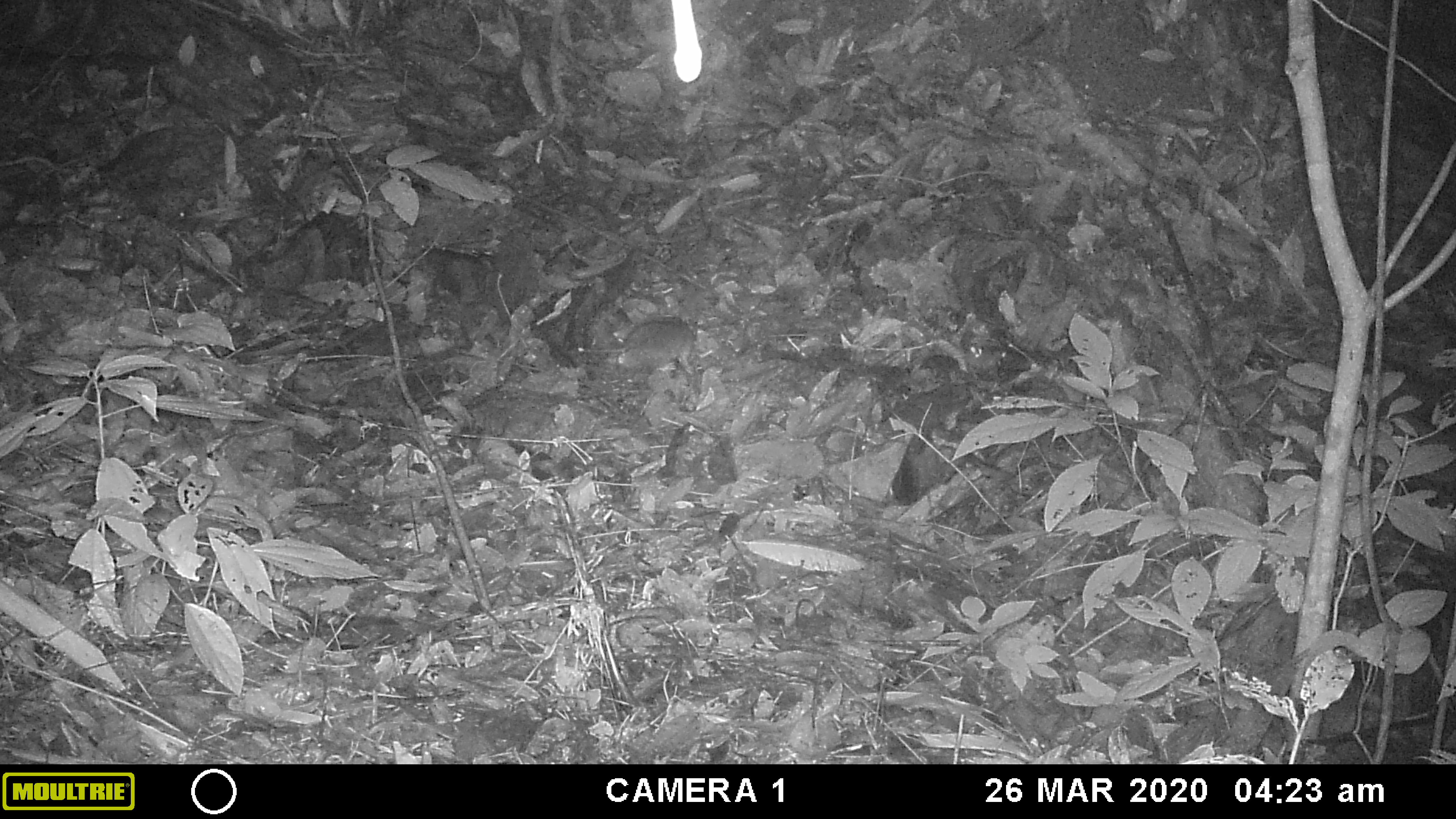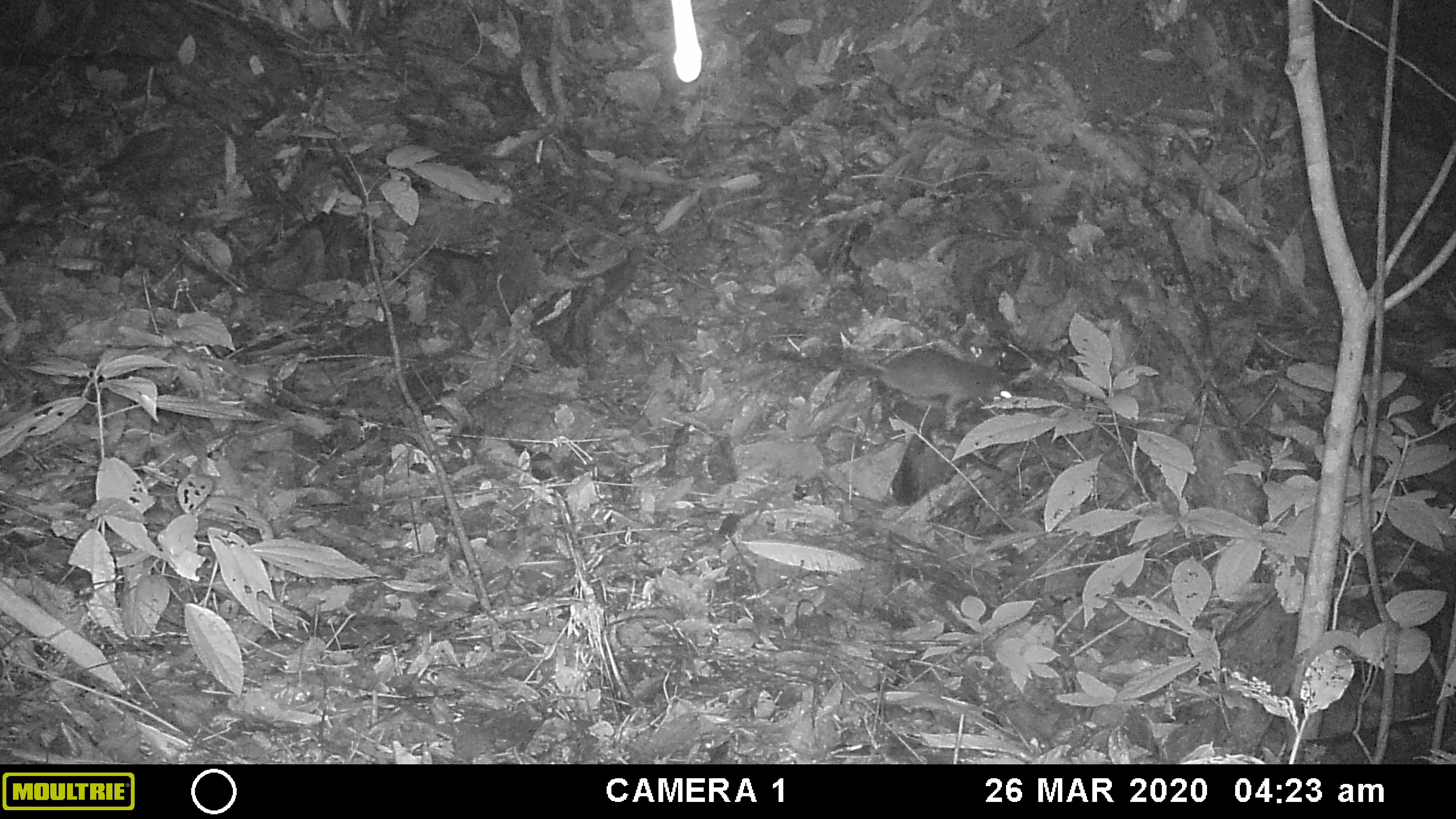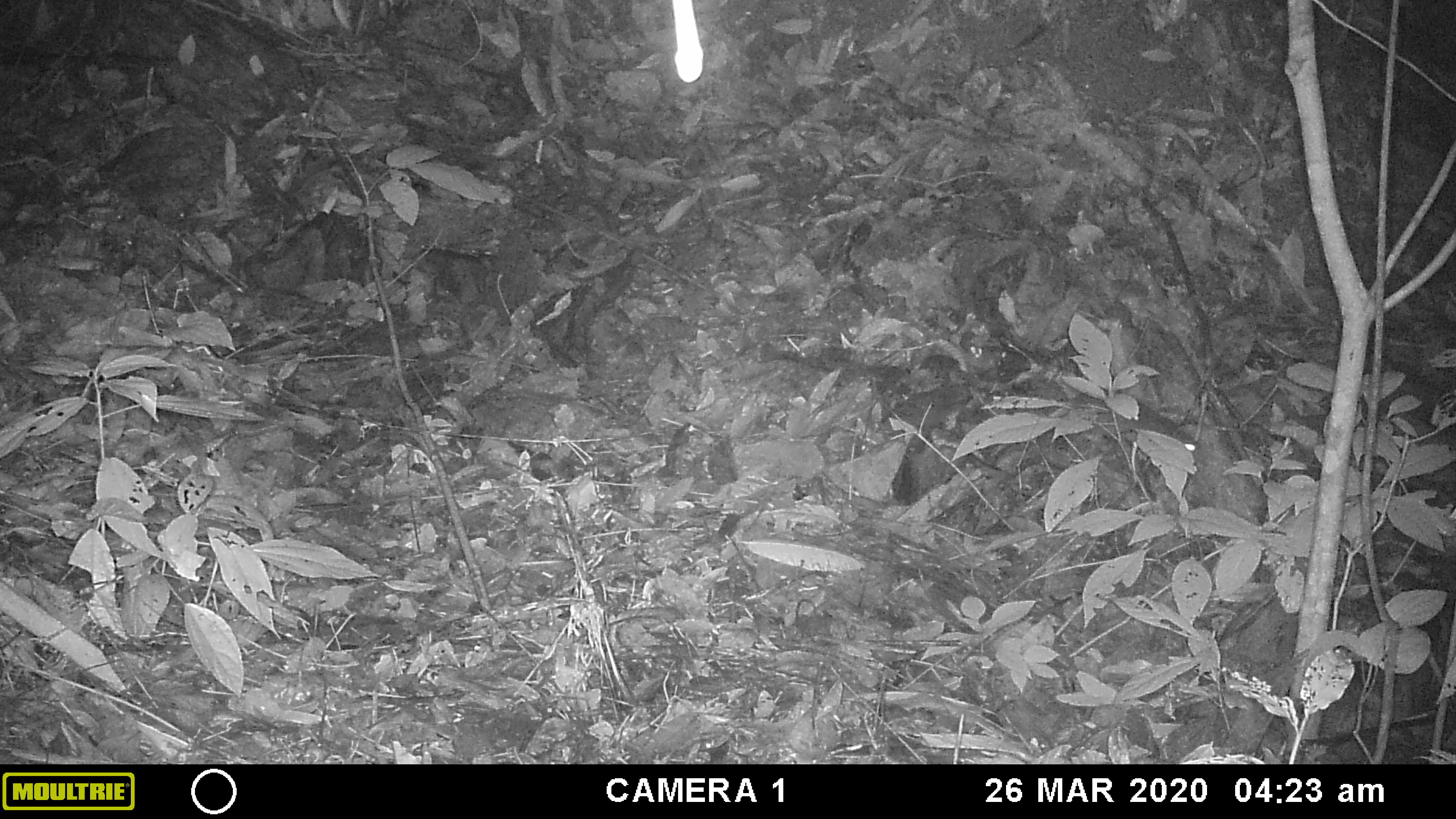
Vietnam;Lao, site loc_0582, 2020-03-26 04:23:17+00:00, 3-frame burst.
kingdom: Animalia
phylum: Chordata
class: Mammalia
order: Rodentia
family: Muridae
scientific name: Muridae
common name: old-world mice and rats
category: unidentified murid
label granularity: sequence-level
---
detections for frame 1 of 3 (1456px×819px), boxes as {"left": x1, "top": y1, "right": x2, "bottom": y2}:
unidentified murid: {"left": 577, "top": 318, "right": 696, "bottom": 390}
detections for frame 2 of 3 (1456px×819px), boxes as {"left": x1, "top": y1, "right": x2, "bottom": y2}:
unidentified murid: {"left": 864, "top": 346, "right": 1015, "bottom": 416}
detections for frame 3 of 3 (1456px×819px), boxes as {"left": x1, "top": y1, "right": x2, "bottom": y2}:
unidentified murid: {"left": 1096, "top": 400, "right": 1201, "bottom": 453}